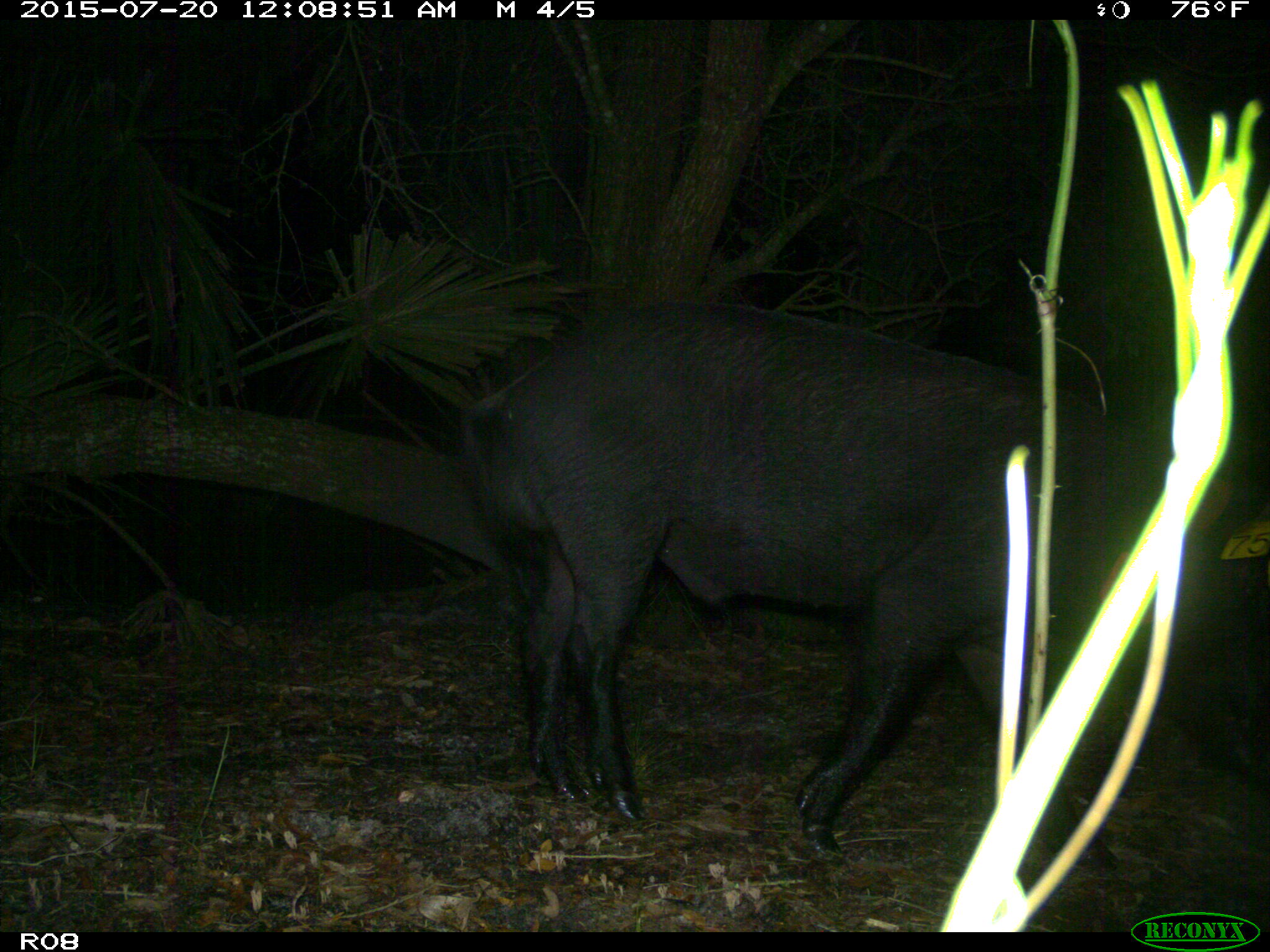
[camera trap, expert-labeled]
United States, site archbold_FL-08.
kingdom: Animalia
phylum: Chordata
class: Mammalia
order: Artiodactyla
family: Suidae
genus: Sus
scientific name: Sus scrofa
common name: wild boar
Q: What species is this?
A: Sus scrofa (wild boar).